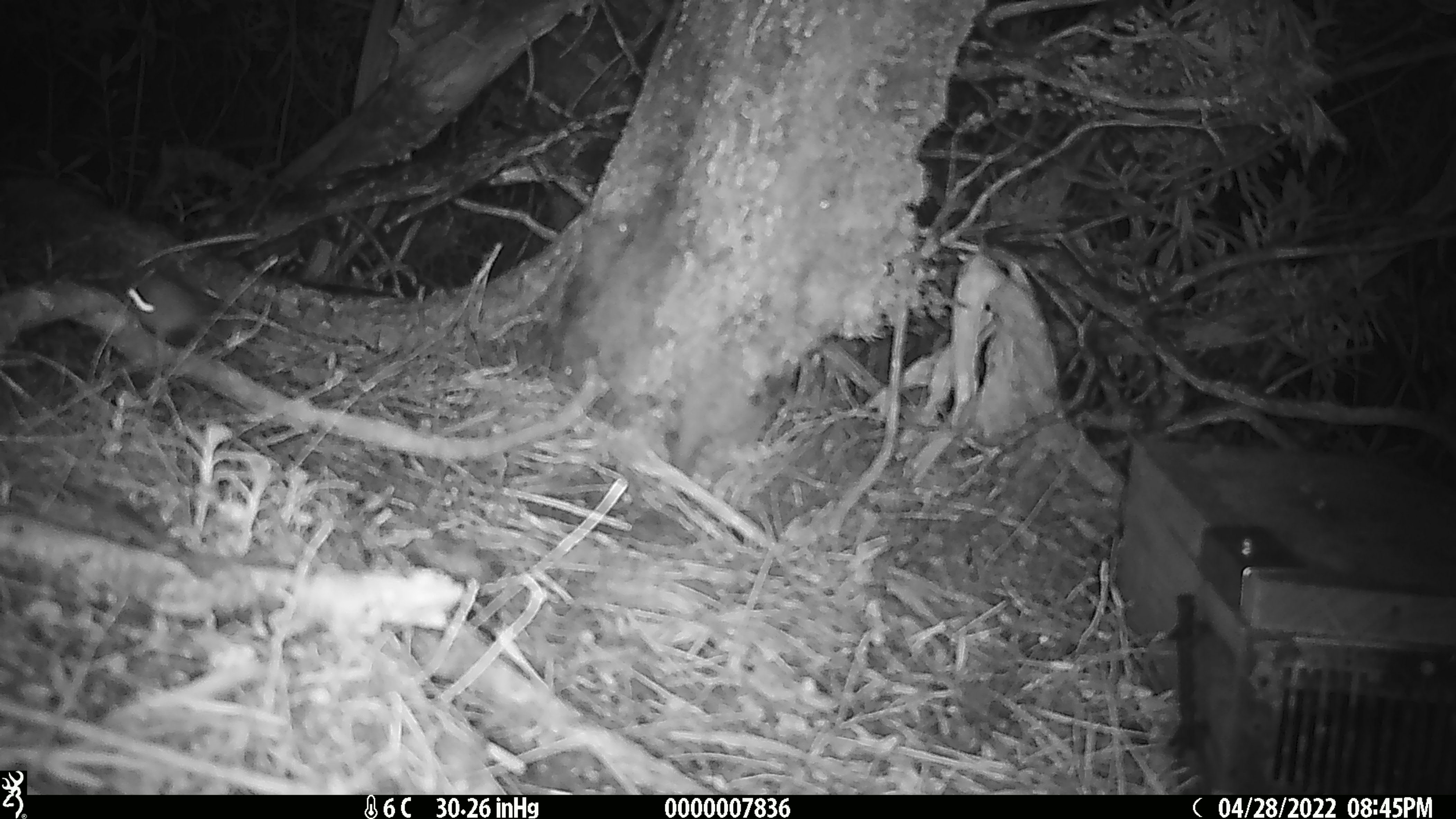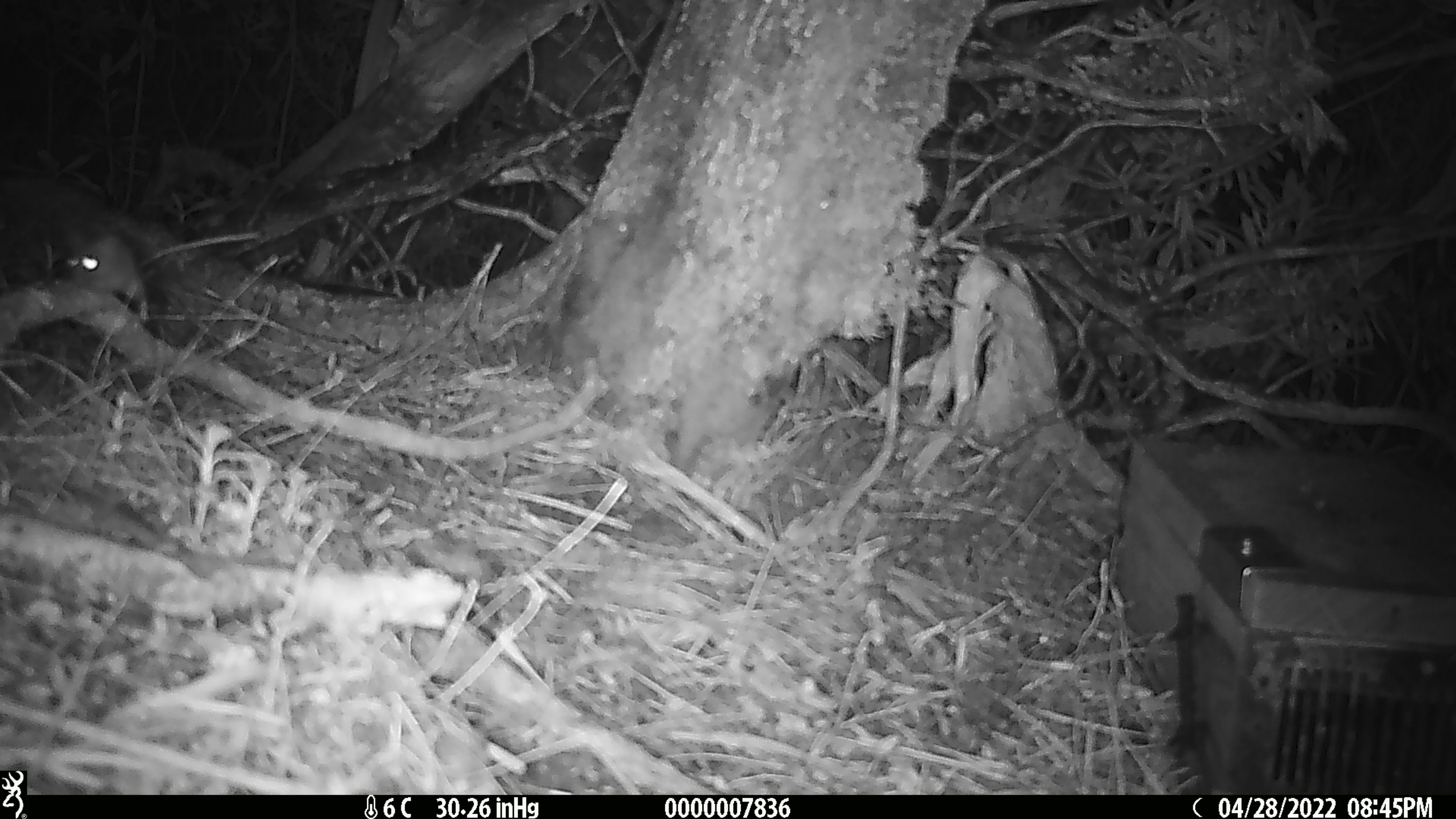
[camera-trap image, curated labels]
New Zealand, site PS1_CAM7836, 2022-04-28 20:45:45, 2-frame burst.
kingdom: Animalia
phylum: Chordata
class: Mammalia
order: Rodentia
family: Muridae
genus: Mus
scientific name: Mus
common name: mouse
Mouse (Mus).